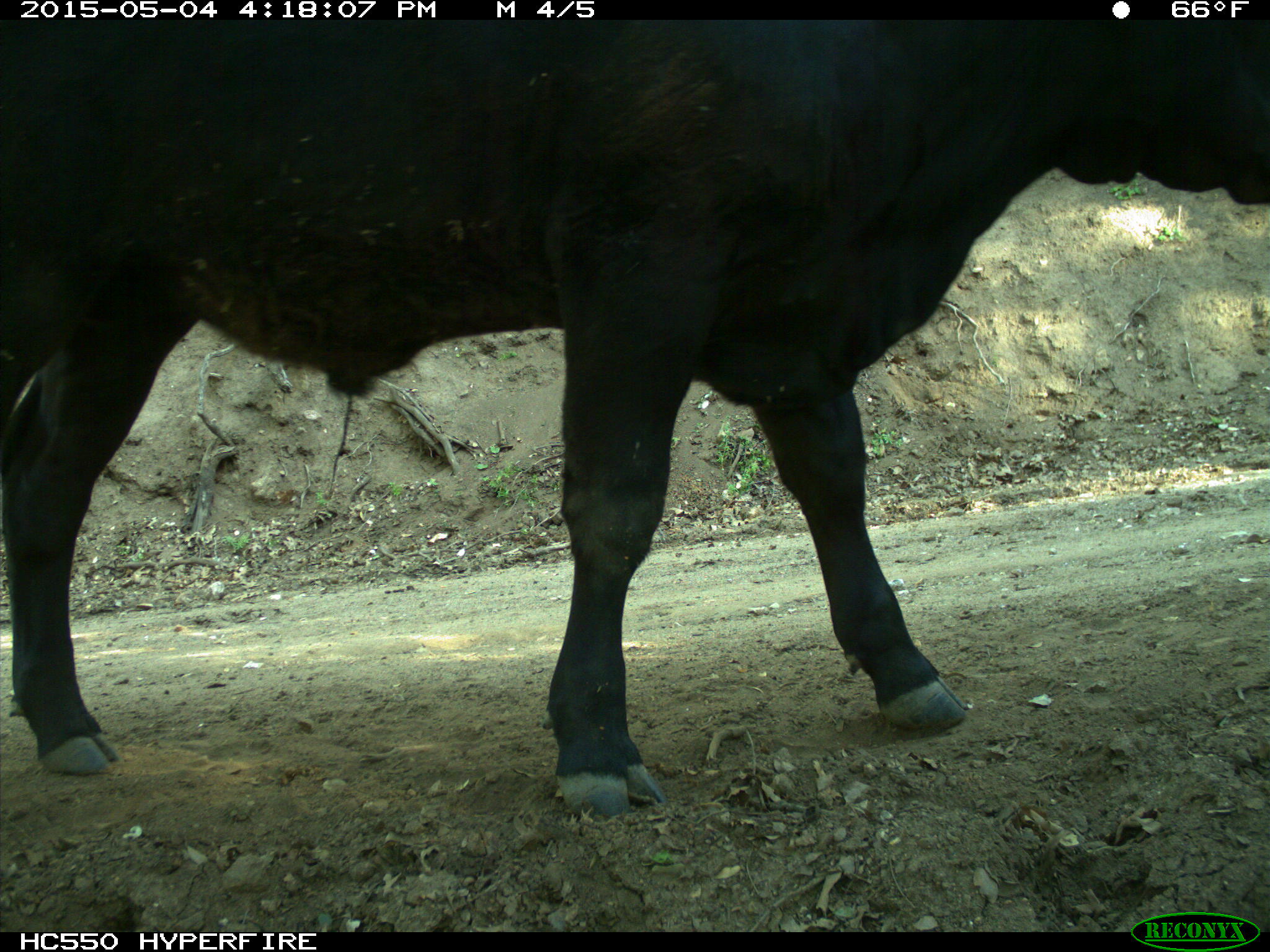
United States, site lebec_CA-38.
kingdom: Animalia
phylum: Chordata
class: Mammalia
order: Artiodactyla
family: Bovidae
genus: Bos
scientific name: Bos taurus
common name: domestic cow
Bos taurus (domestic cow).